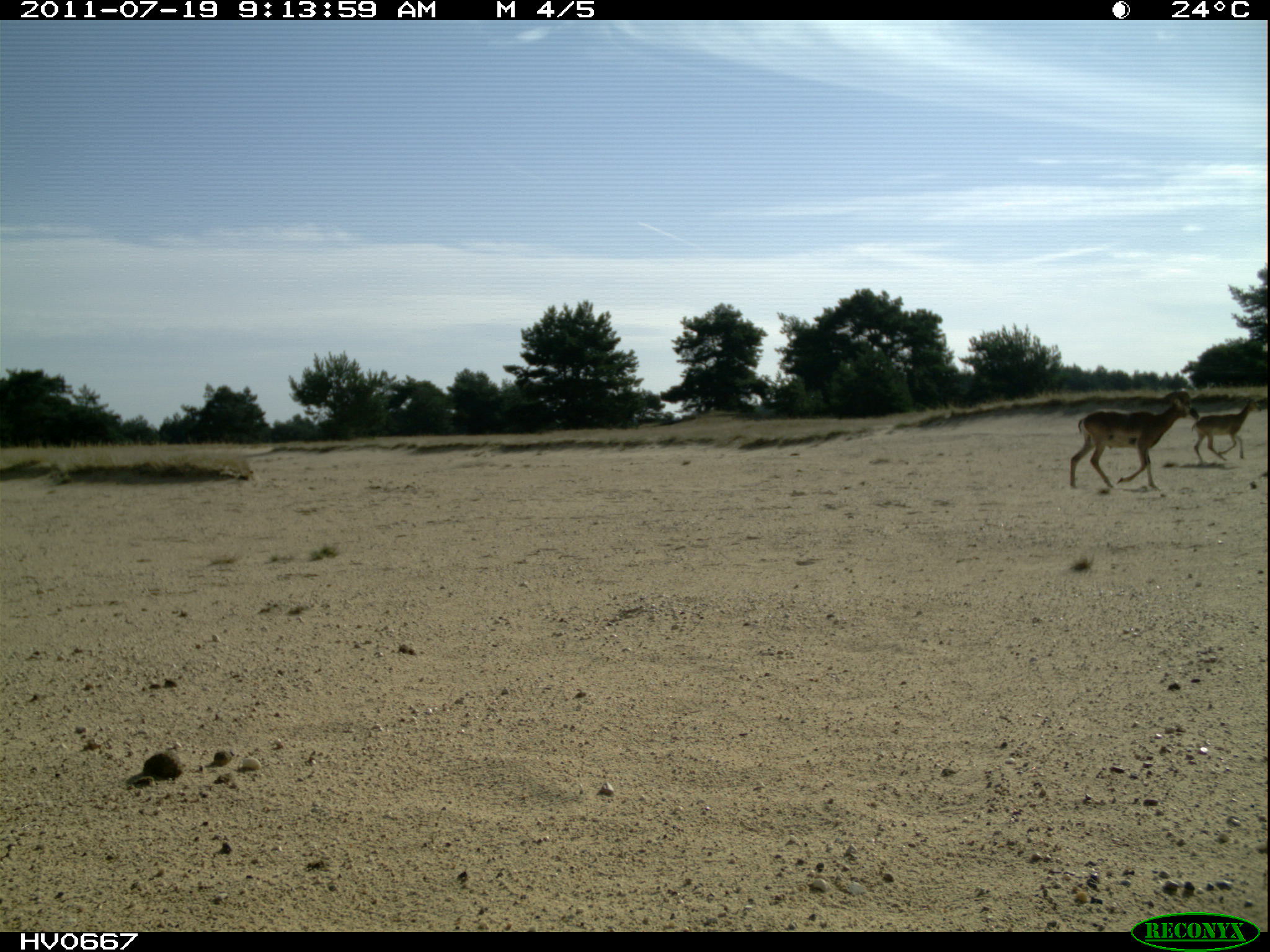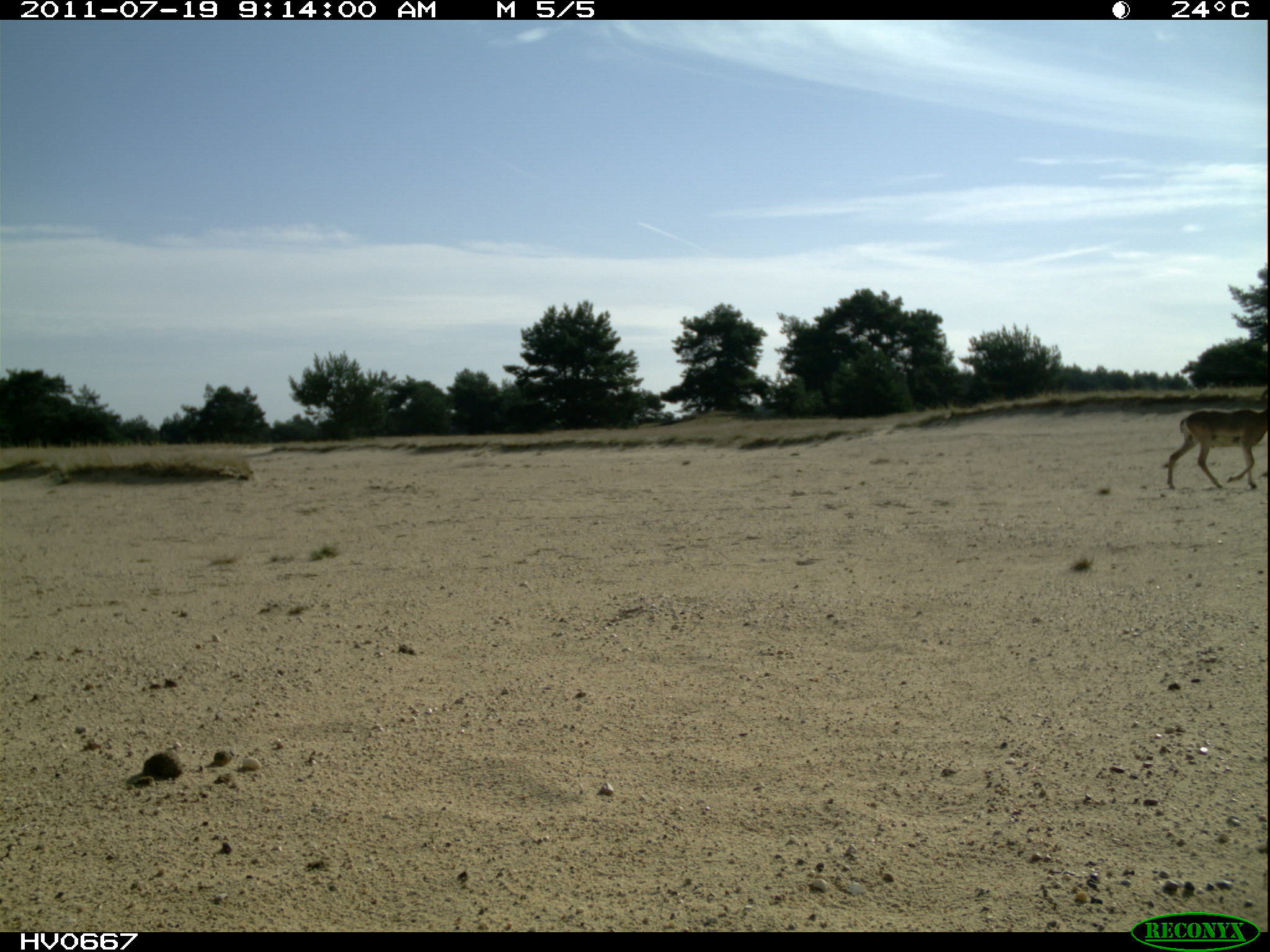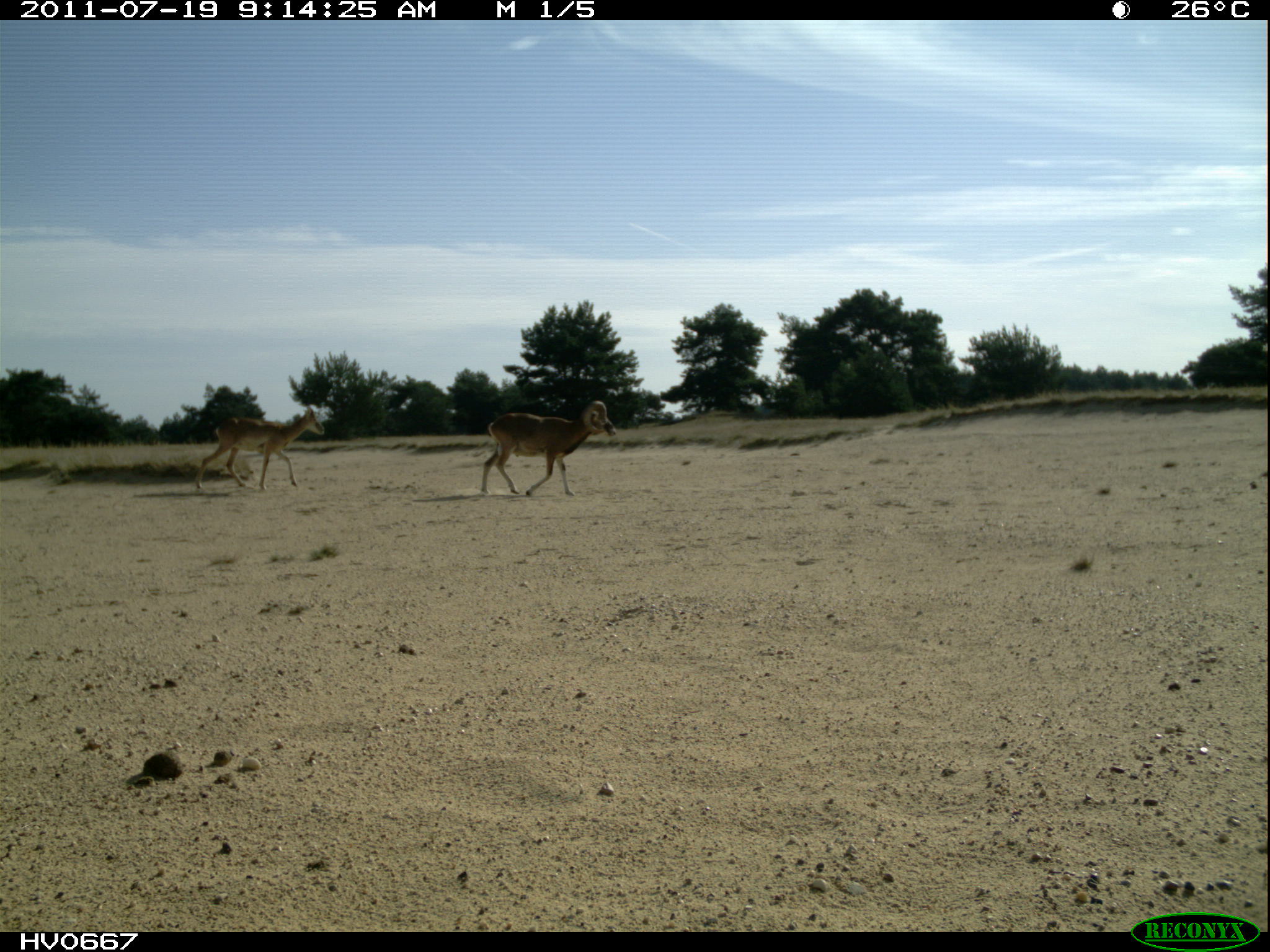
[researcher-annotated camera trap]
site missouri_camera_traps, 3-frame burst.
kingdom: Animalia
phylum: Chordata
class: Mammalia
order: Artiodactyla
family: Bovidae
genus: Ovis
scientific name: Ovis ammon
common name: mouflon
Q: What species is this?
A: Mouflon (Ovis ammon).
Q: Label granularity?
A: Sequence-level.